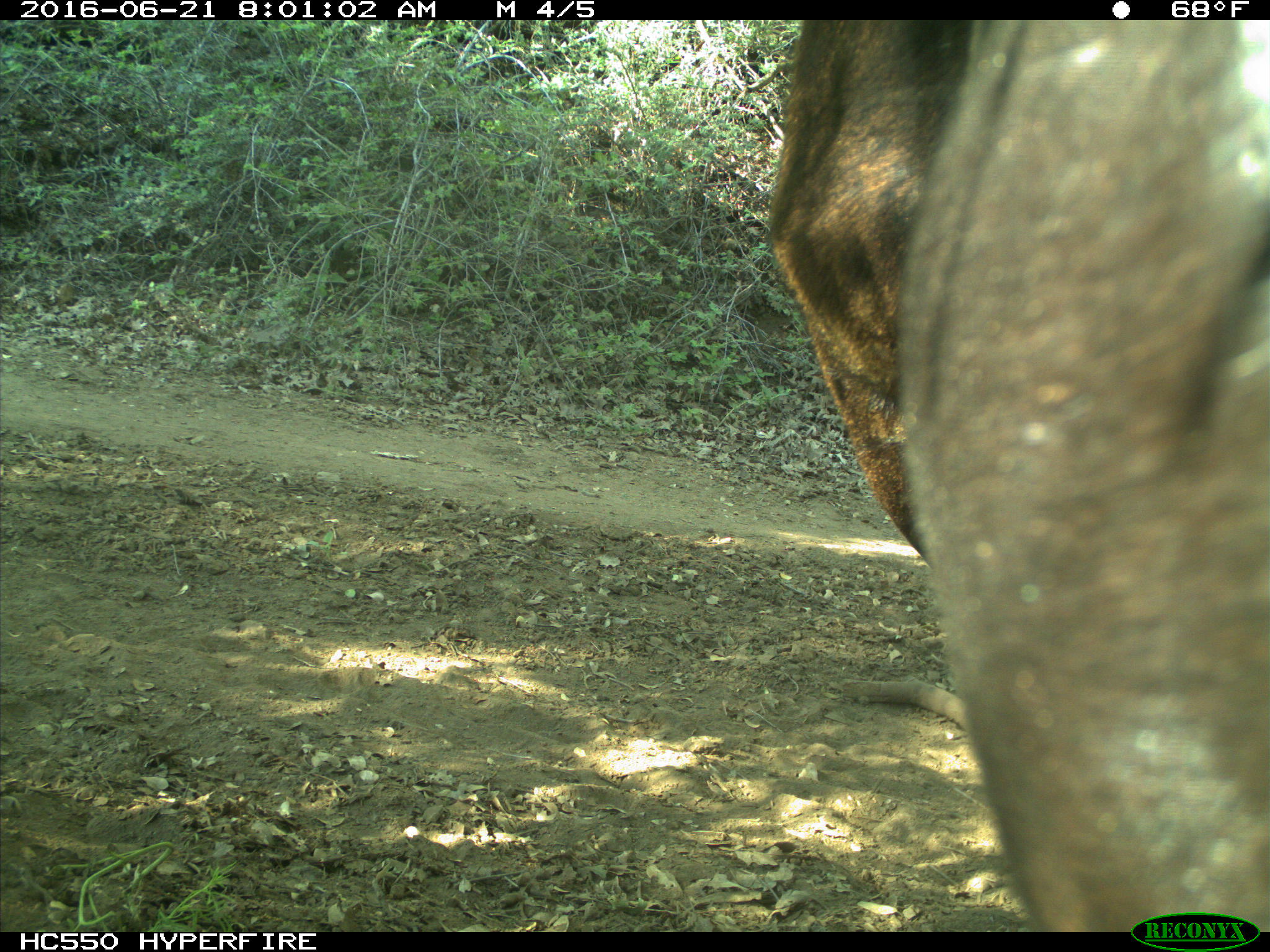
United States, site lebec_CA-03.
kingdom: Animalia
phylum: Chordata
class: Mammalia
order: Artiodactyla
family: Bovidae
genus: Bos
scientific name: Bos taurus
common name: domestic cow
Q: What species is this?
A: Bos taurus (domestic cow).